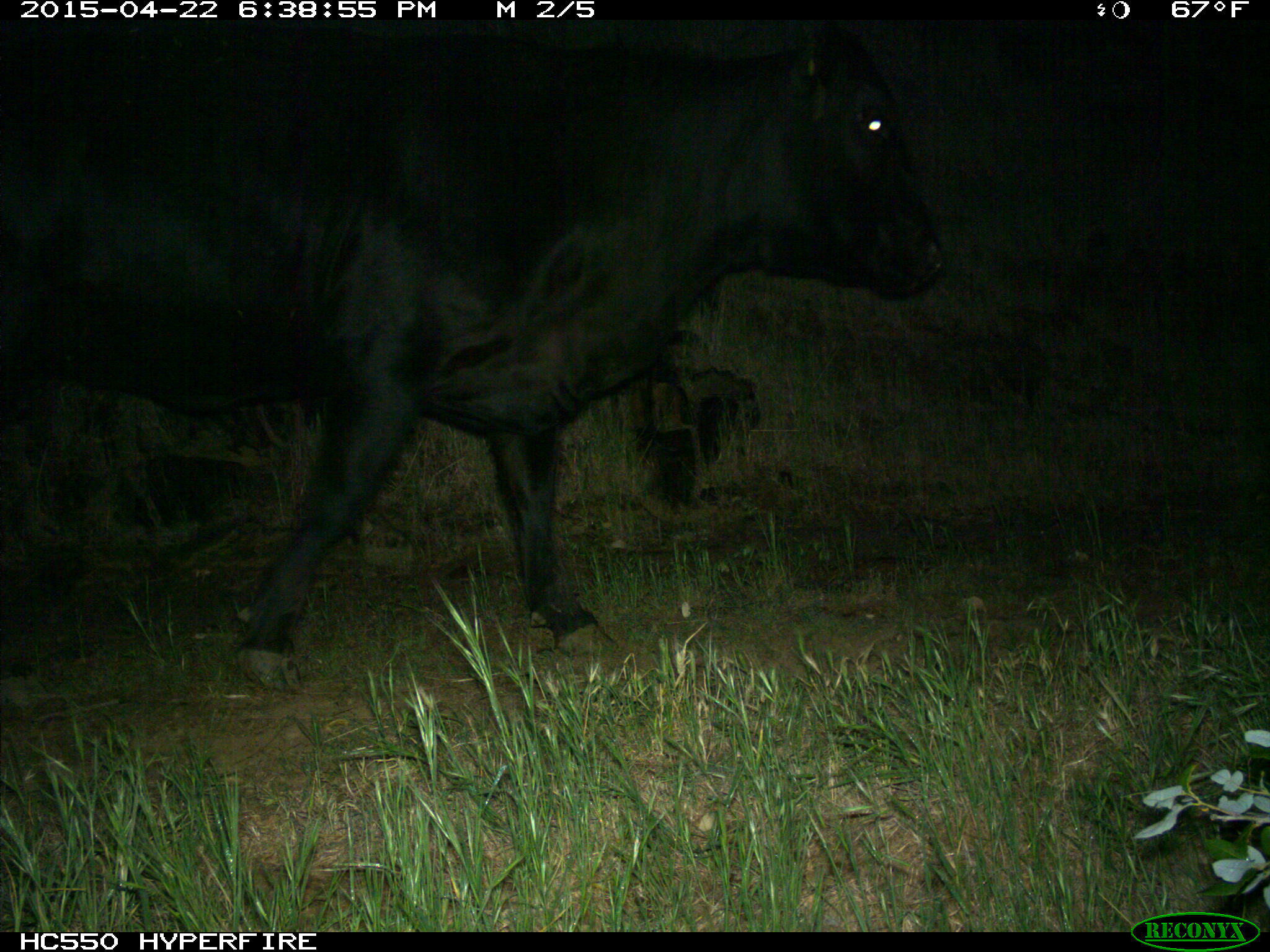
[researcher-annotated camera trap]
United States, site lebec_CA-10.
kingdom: Animalia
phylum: Chordata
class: Mammalia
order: Artiodactyla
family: Bovidae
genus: Bos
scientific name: Bos taurus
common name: domestic cow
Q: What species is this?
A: Bos taurus (domestic cow).